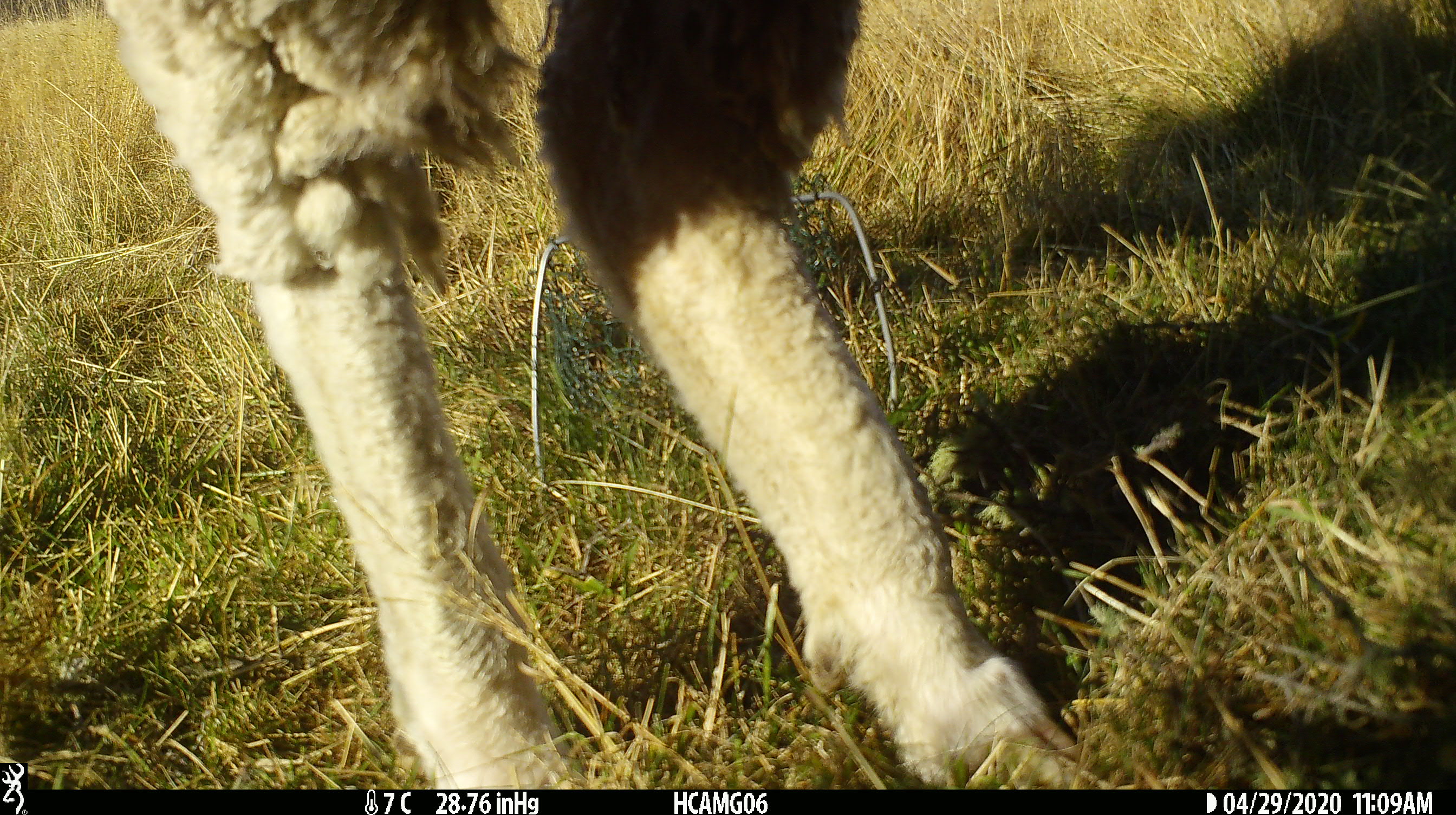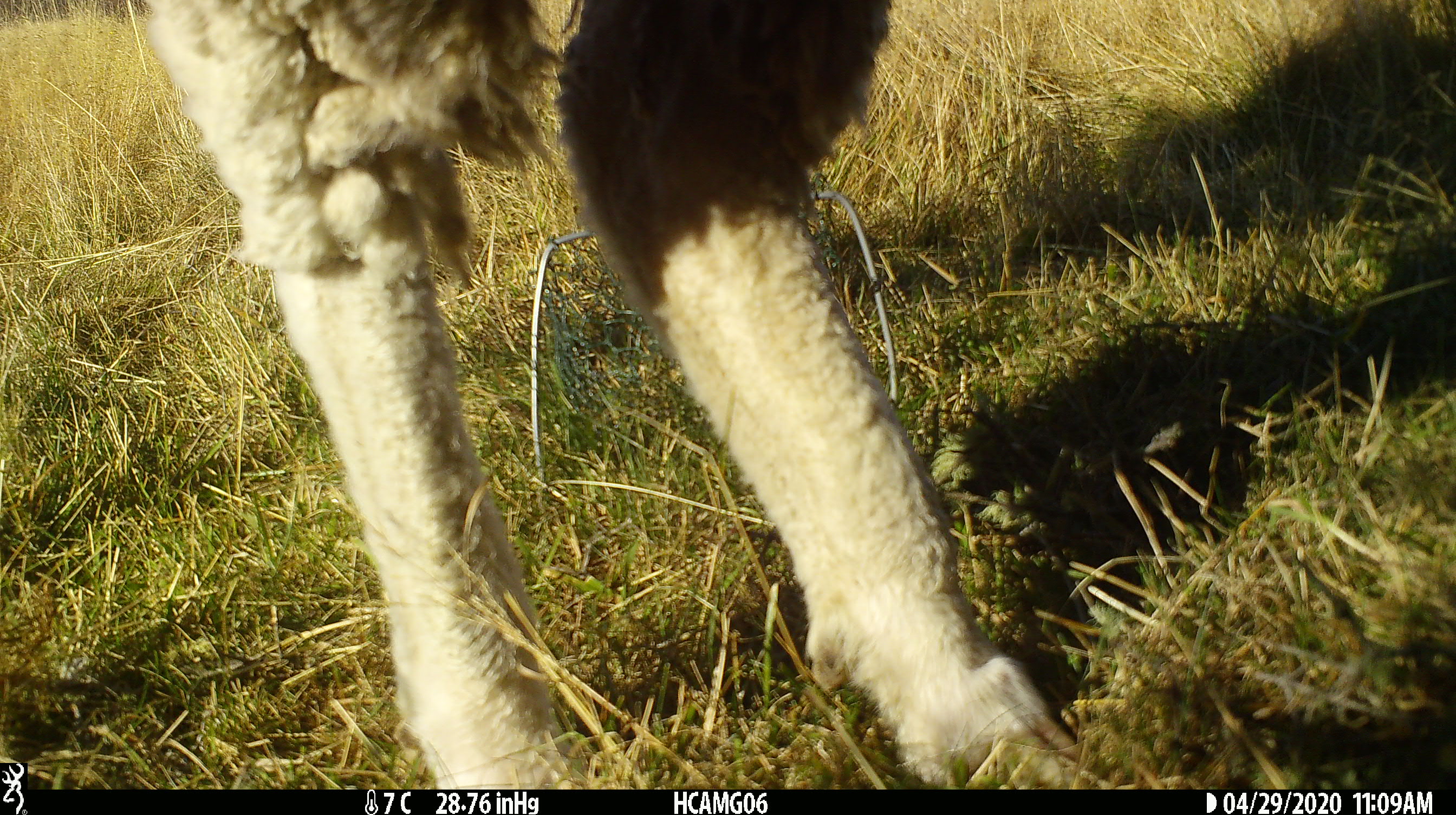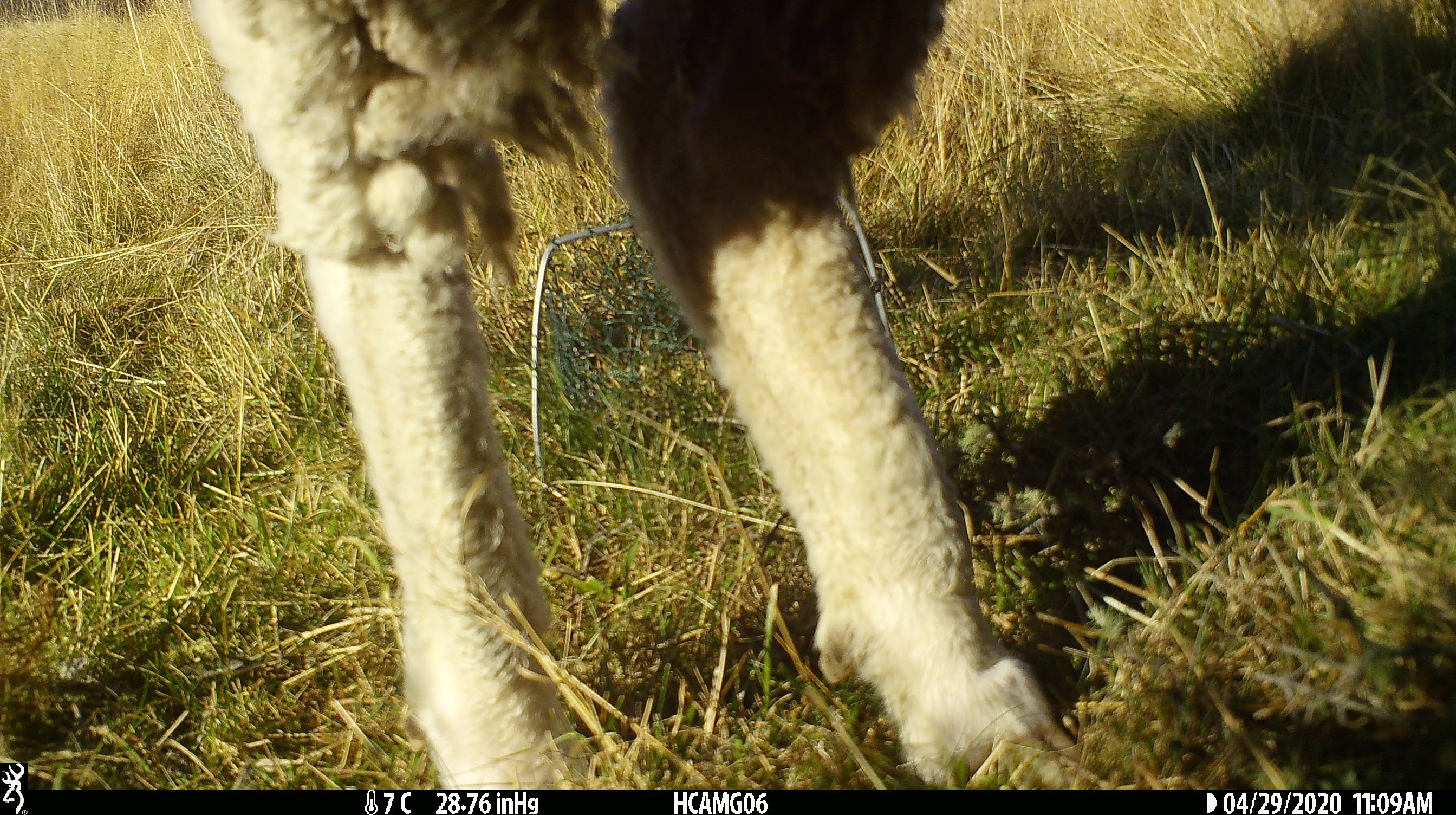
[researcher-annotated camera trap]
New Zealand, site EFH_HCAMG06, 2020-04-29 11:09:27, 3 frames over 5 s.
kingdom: Animalia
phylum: Chordata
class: Mammalia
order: Artiodactyla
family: Bovidae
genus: Ovis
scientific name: Ovis aries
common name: domestic sheep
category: sheep